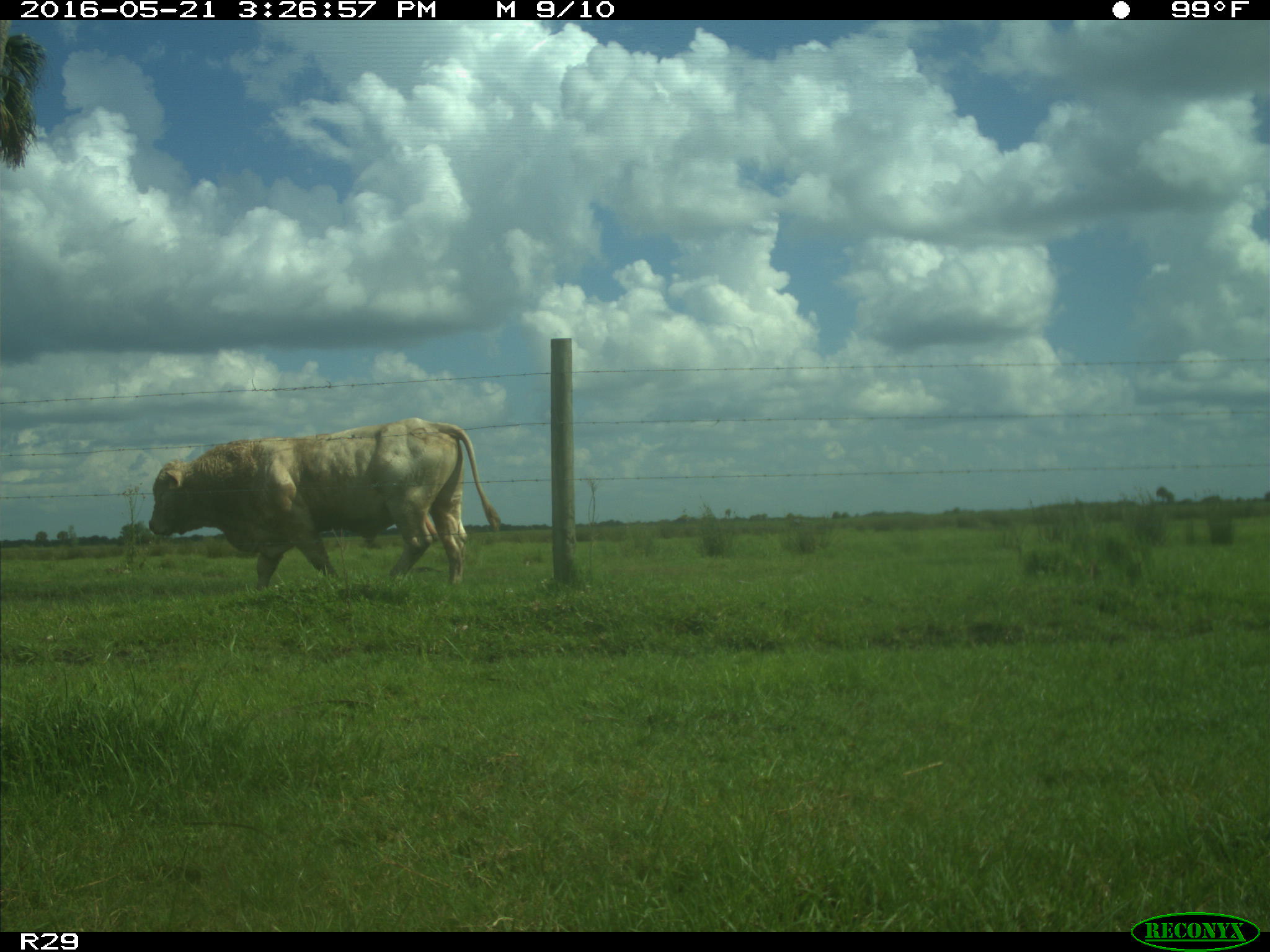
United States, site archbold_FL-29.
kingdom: Animalia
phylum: Chordata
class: Mammalia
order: Artiodactyla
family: Bovidae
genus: Bos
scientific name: Bos taurus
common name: domestic cow